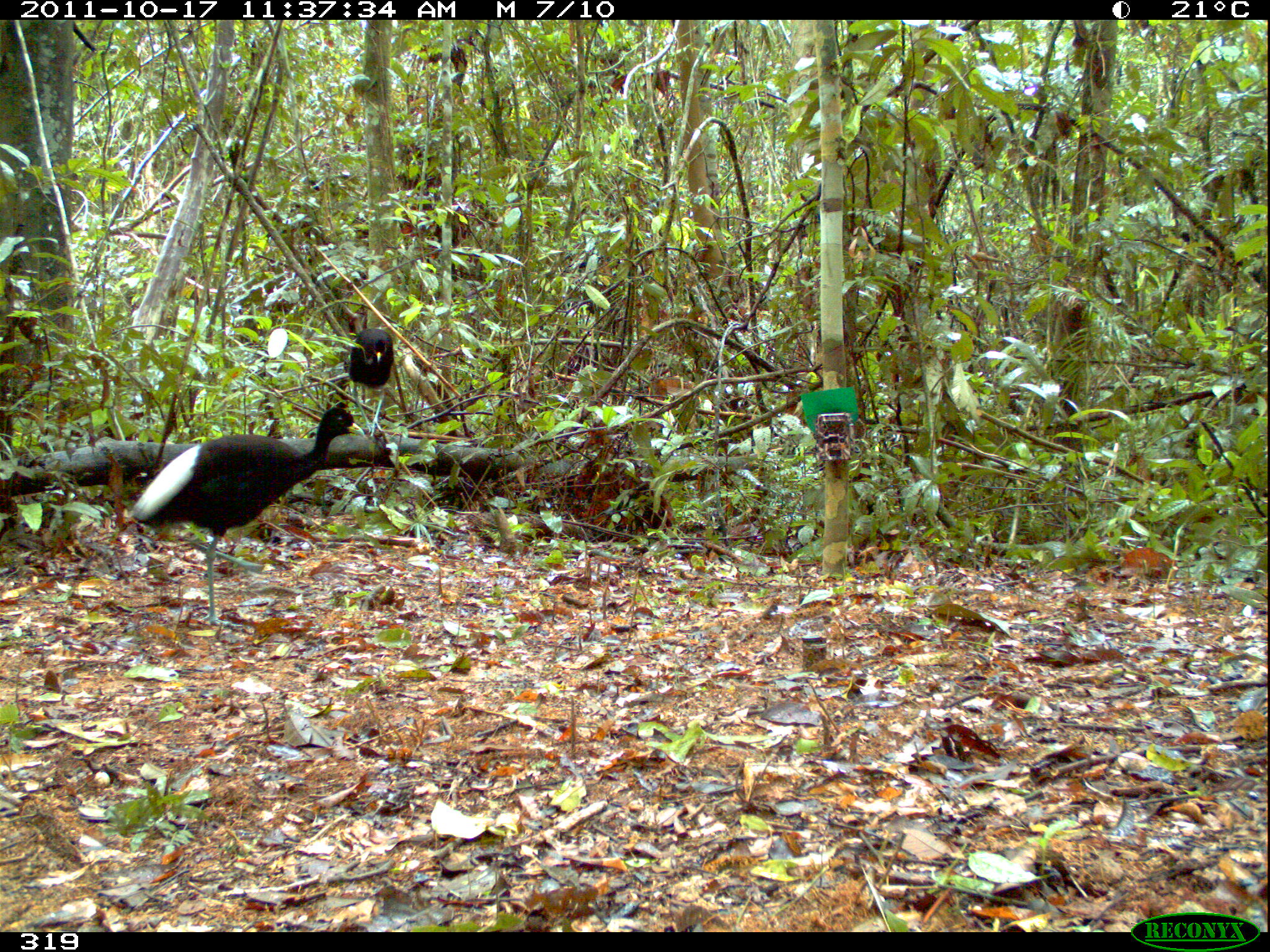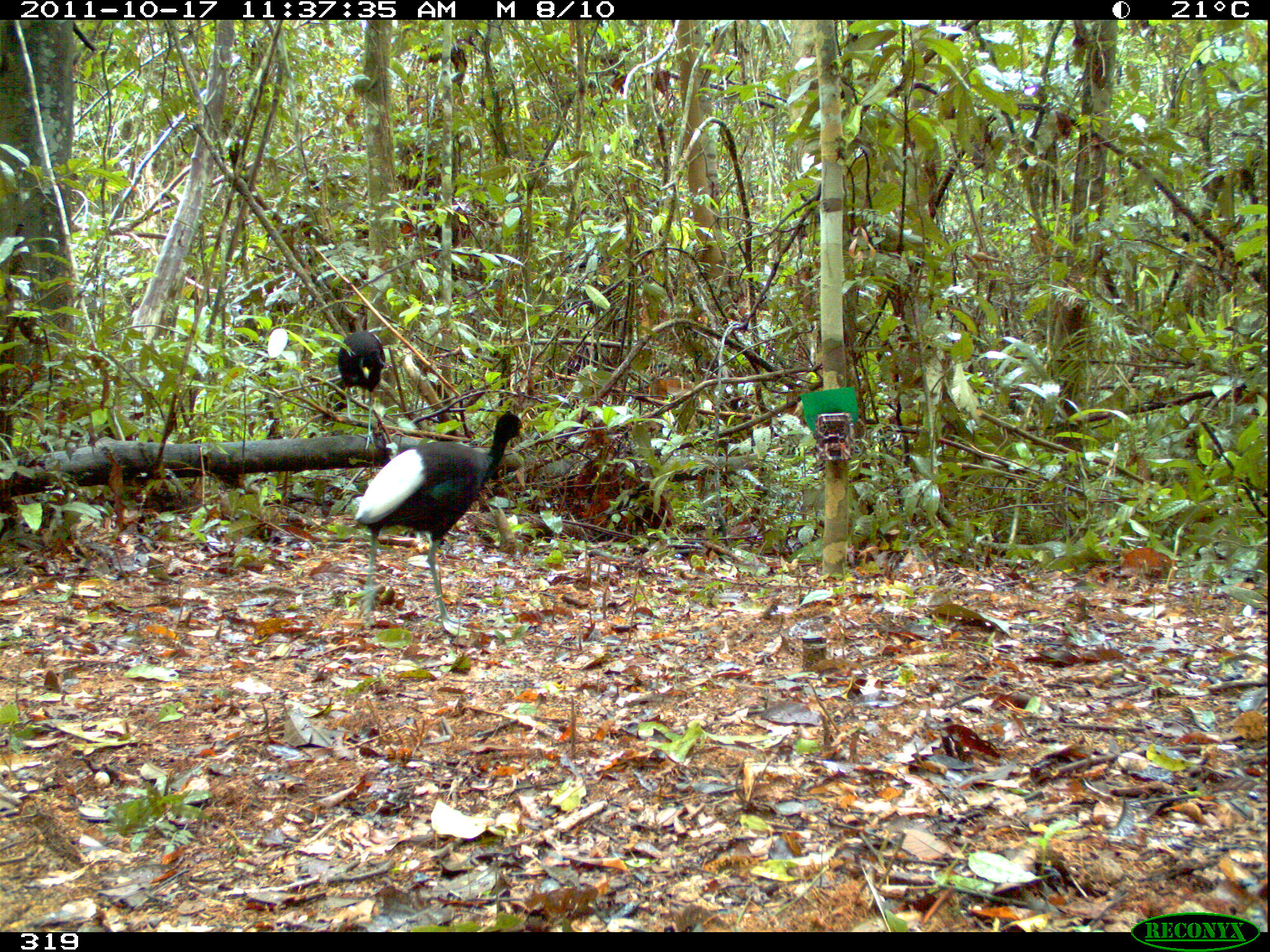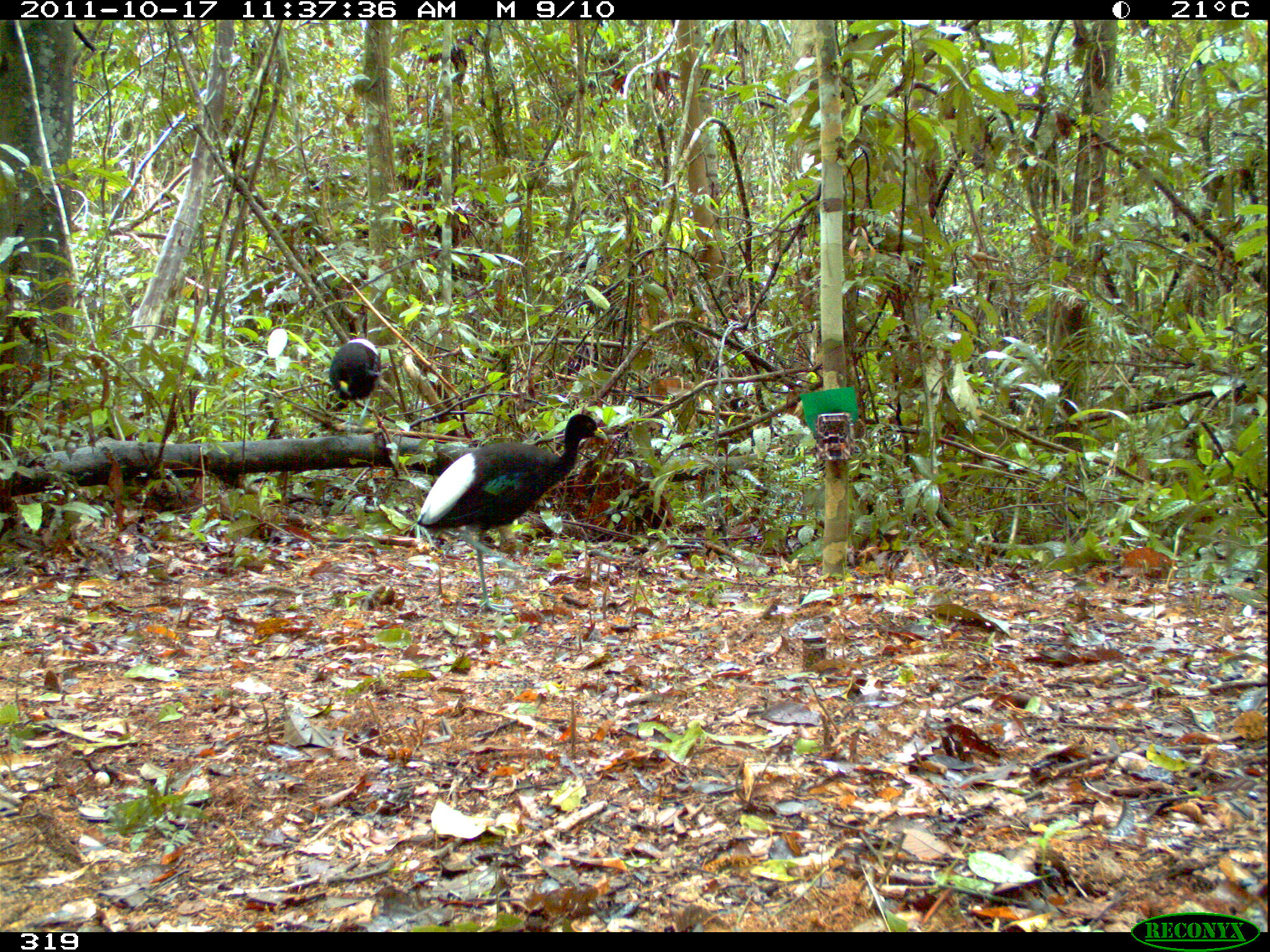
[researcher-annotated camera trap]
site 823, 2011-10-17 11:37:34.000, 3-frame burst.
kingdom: Animalia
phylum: Chordata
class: Aves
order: Gruiformes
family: Psophiidae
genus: Psophia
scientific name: Psophia leucoptera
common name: pale-winged trumpeter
Psophia leucoptera (pale-winged trumpeter).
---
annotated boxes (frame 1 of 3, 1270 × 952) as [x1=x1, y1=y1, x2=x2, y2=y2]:
psophia leucoptera: [x1=125, y1=406, x2=365, y2=628]; [x1=342, y1=317, x2=399, y2=424]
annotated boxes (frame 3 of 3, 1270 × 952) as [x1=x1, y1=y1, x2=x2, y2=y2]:
psophia leucoptera: [x1=415, y1=413, x2=607, y2=615]; [x1=327, y1=337, x2=380, y2=404]